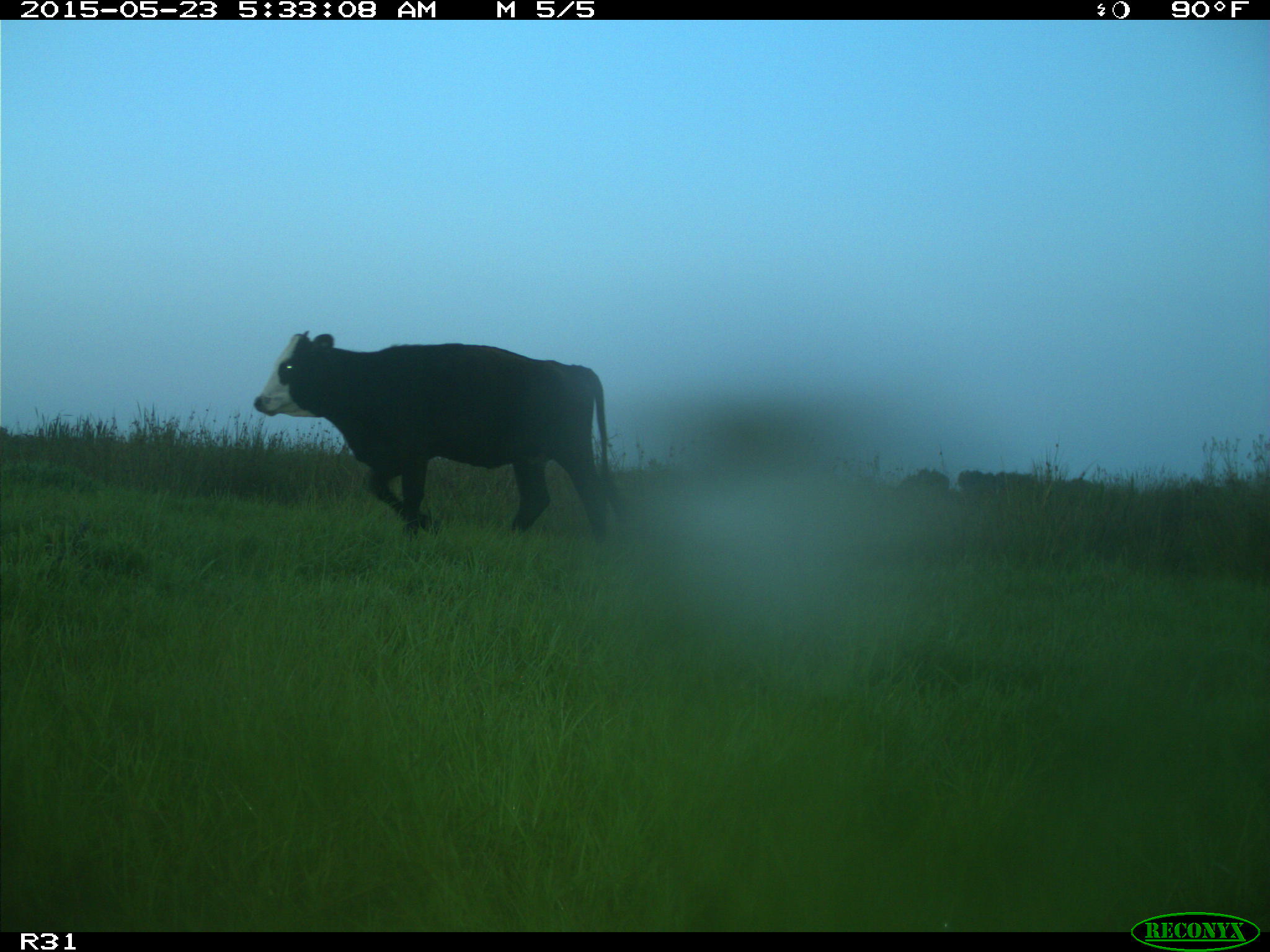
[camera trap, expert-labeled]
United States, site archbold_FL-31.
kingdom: Animalia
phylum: Chordata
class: Mammalia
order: Artiodactyla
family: Bovidae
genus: Bos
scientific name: Bos taurus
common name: domestic cow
Bos taurus (domestic cow).